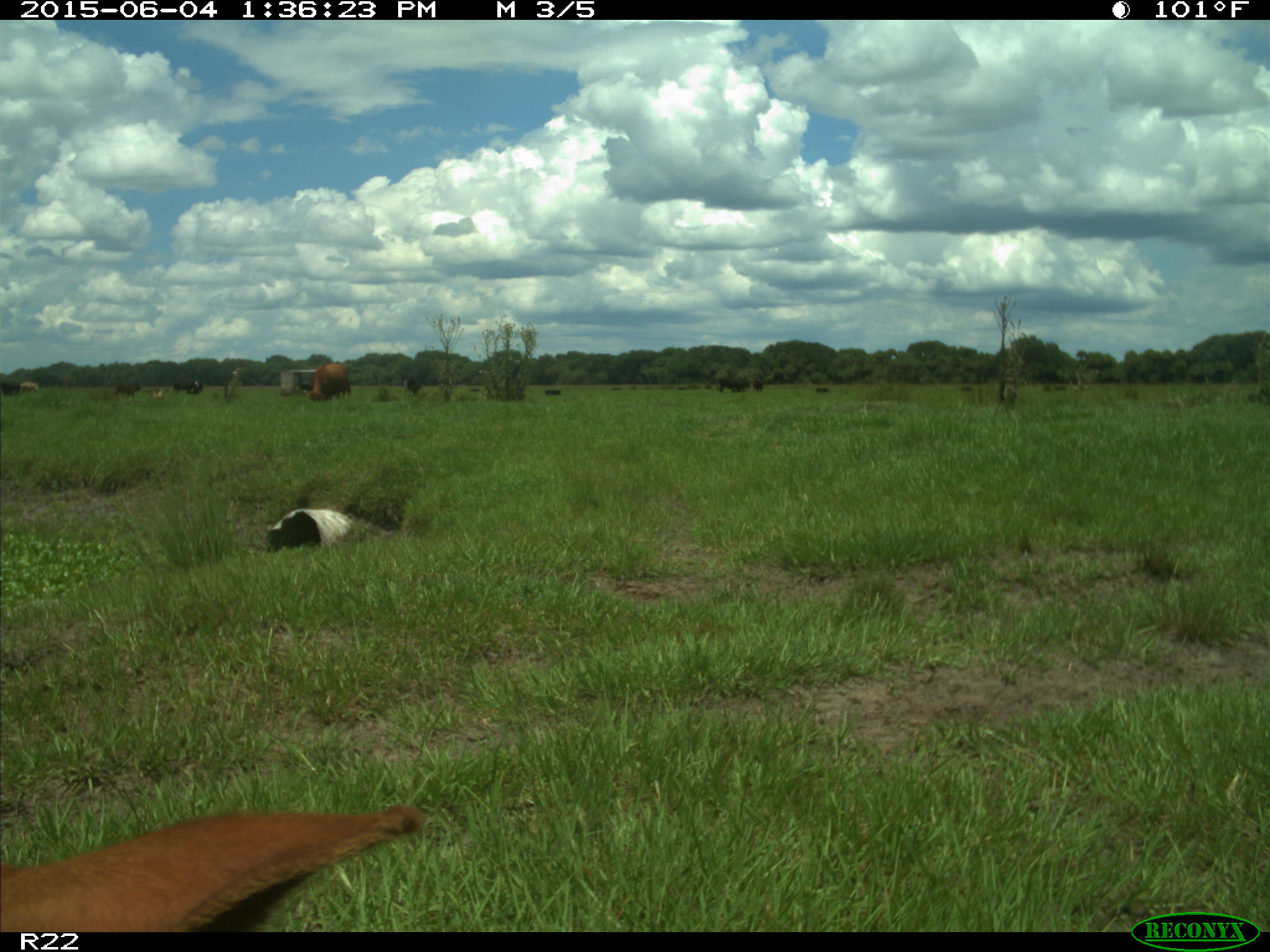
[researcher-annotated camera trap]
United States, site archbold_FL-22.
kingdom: Animalia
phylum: Chordata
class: Mammalia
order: Artiodactyla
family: Bovidae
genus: Bos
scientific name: Bos taurus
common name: domestic cow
Bos taurus (domestic cow).